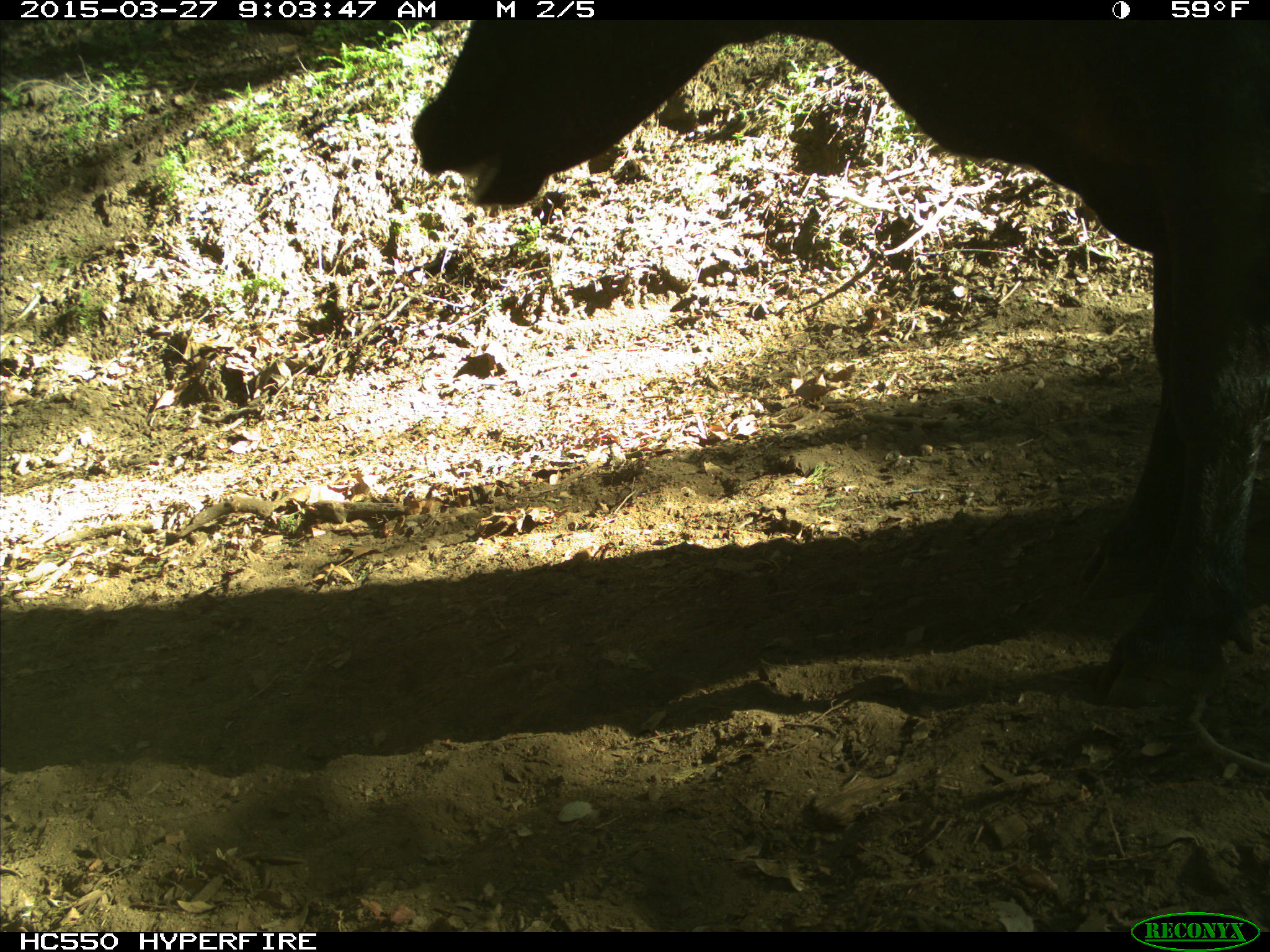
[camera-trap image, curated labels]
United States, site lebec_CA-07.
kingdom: Animalia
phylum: Chordata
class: Mammalia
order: Artiodactyla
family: Bovidae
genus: Bos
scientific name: Bos taurus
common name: domestic cow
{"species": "Bos taurus (domestic cow)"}